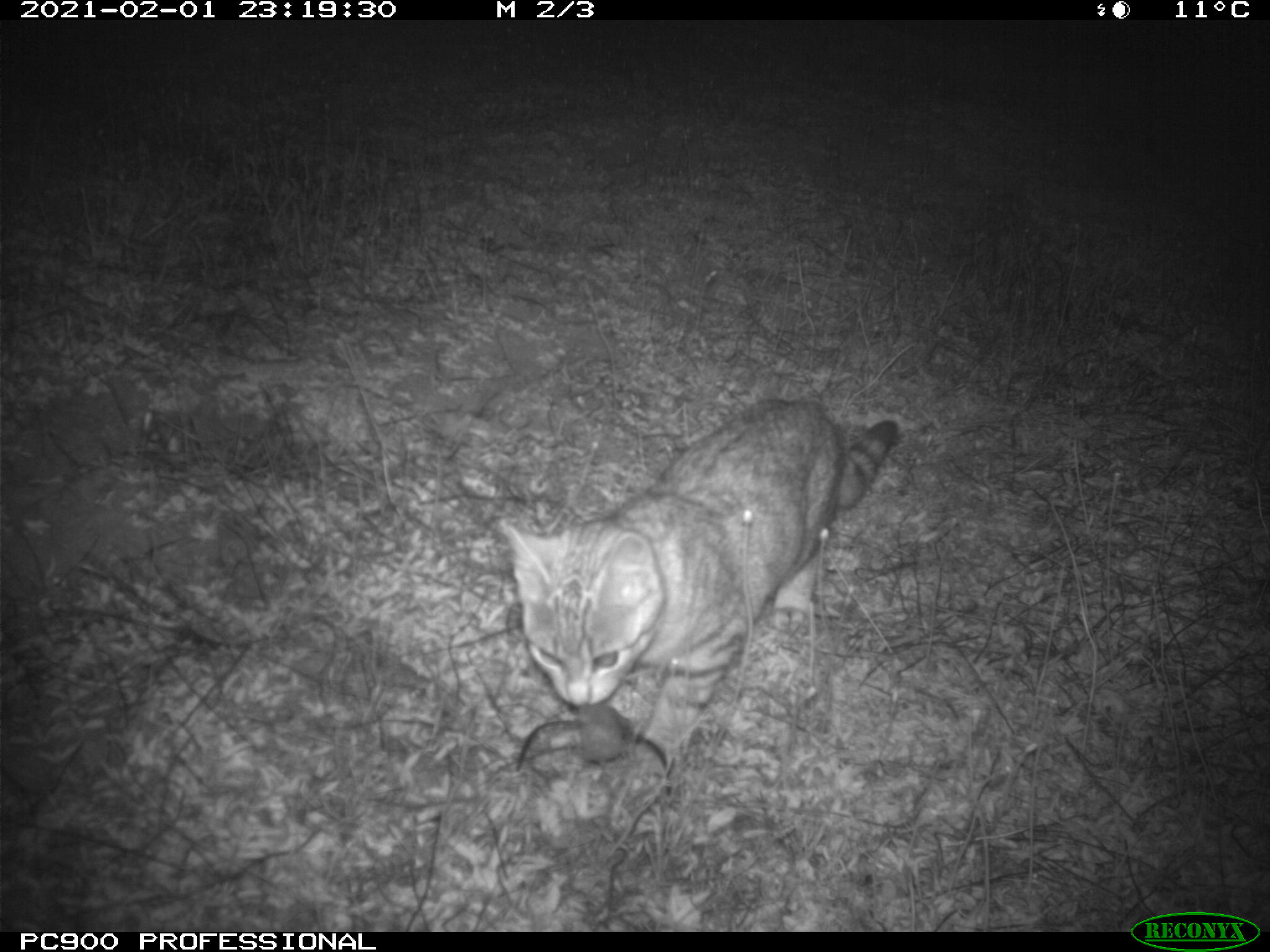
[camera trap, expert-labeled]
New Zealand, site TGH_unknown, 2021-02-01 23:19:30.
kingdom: Animalia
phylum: Chordata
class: Mammalia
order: Carnivora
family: Felidae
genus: Felis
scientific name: Felis catus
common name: domestic cat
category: cat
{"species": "cat (domestic cat) (Felis catus)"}